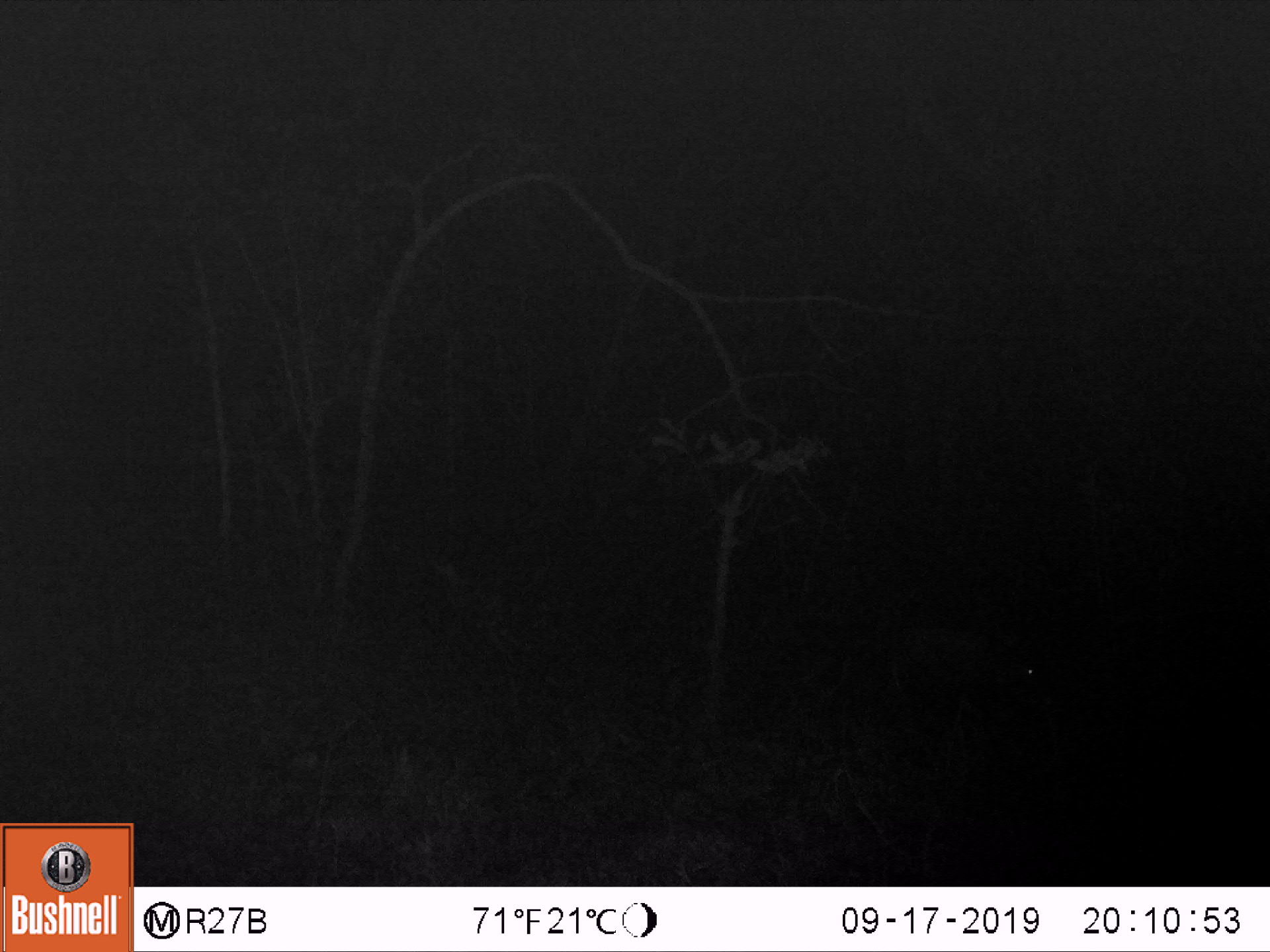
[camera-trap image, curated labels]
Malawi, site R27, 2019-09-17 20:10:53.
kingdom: Animalia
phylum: Chordata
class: Mammalia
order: Artiodactyla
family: Suidae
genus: Potamochoerus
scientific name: Potamochoerus larvatus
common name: bushpig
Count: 1.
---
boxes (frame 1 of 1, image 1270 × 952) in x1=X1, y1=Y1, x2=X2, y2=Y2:
bushpig: x1=875, y1=624, x2=1049, y2=728